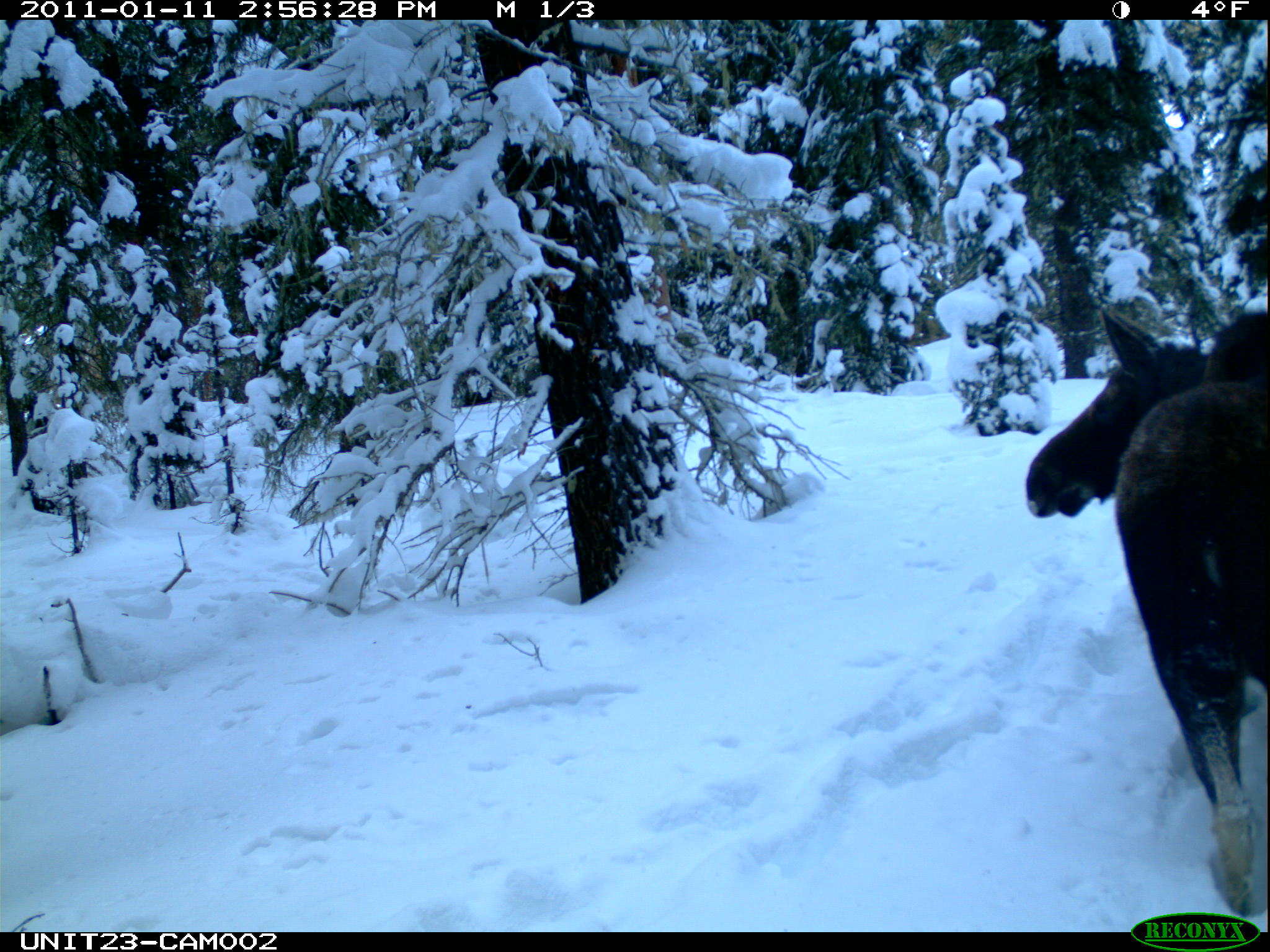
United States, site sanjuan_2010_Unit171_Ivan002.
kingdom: Animalia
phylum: Chordata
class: Mammalia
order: Artiodactyla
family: Cervidae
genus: Alces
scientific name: Alces alces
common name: moose